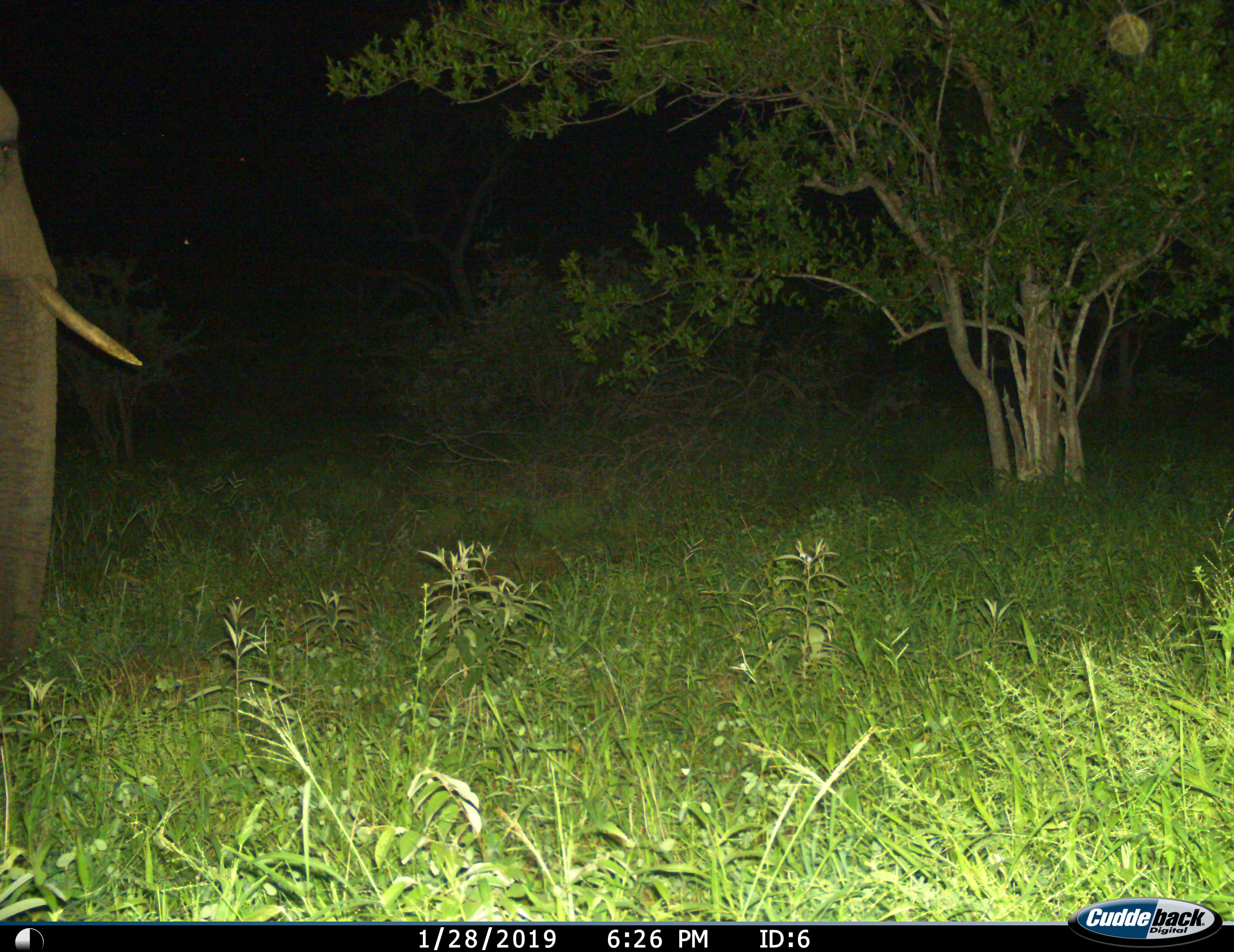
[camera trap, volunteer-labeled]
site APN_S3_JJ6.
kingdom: Animalia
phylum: Chordata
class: Mammalia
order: Proboscidea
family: Elephantidae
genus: Loxodonta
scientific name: Loxodonta africana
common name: african bush elephant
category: elephant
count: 1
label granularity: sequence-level